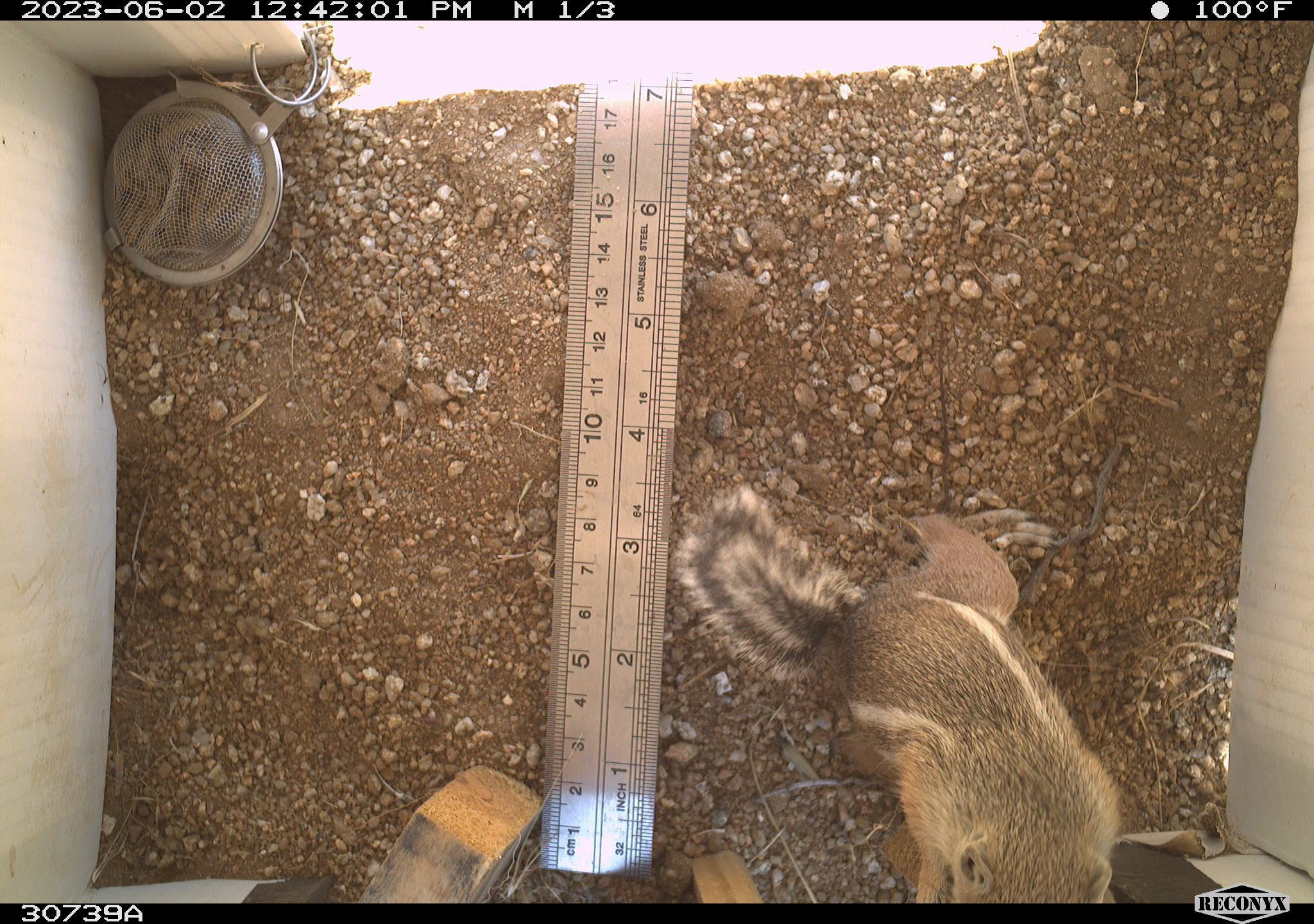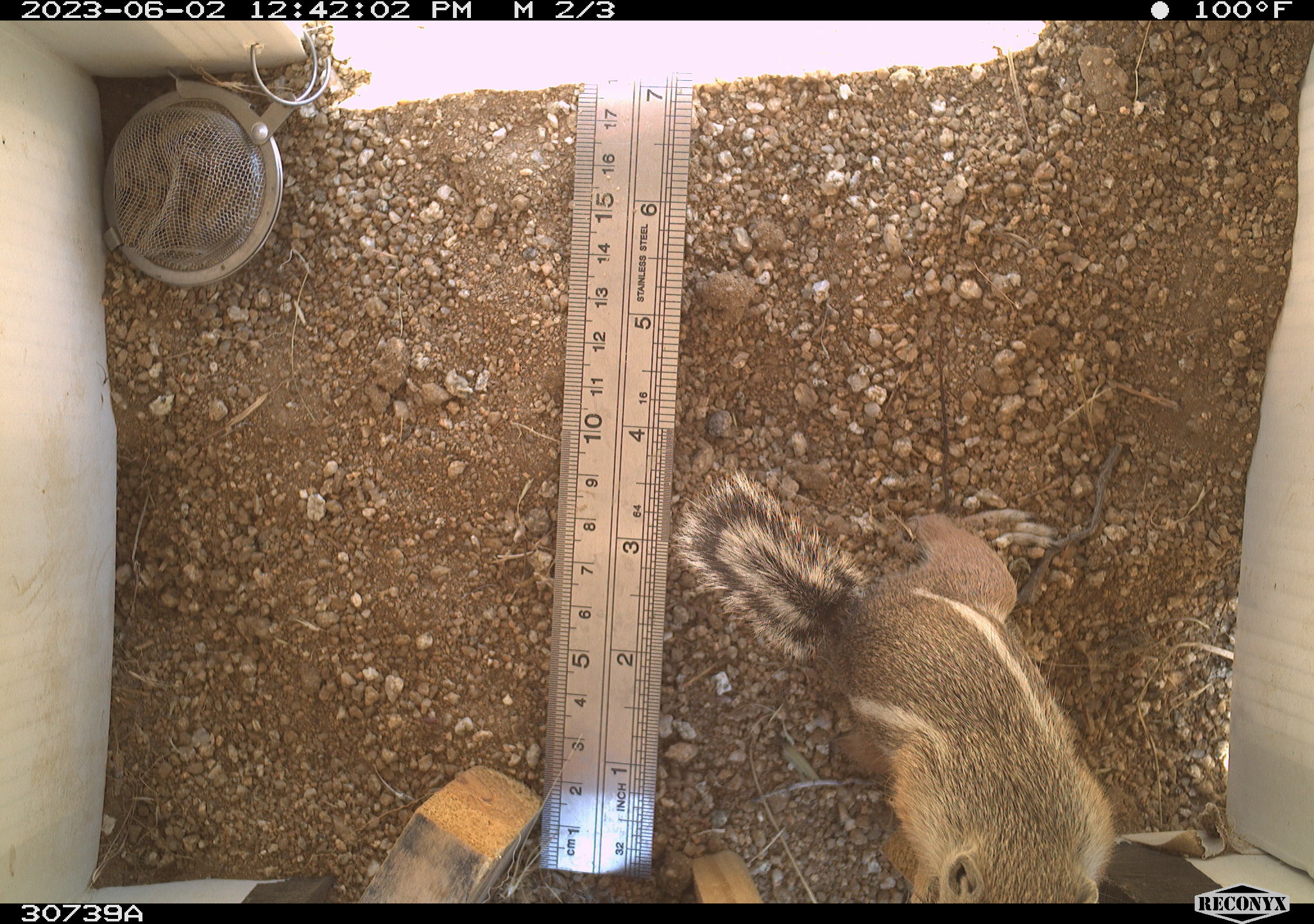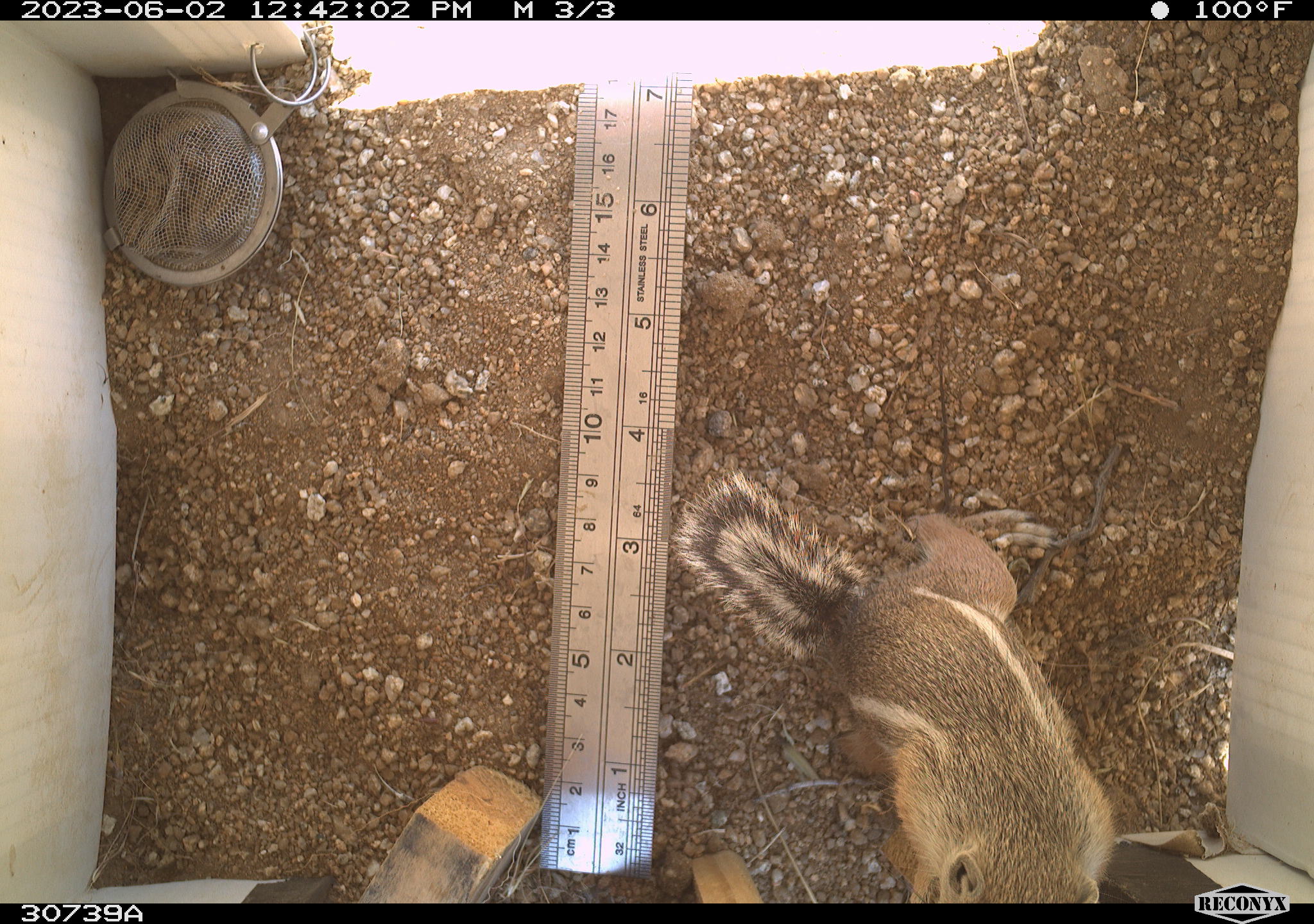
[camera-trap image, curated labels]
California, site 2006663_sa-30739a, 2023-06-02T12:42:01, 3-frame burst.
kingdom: Animalia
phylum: Chordata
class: Mammalia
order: Rodentia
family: Sciuridae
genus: Ammospermophilus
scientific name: Ammospermophilus leucurus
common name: white-tailed antelope squirrel